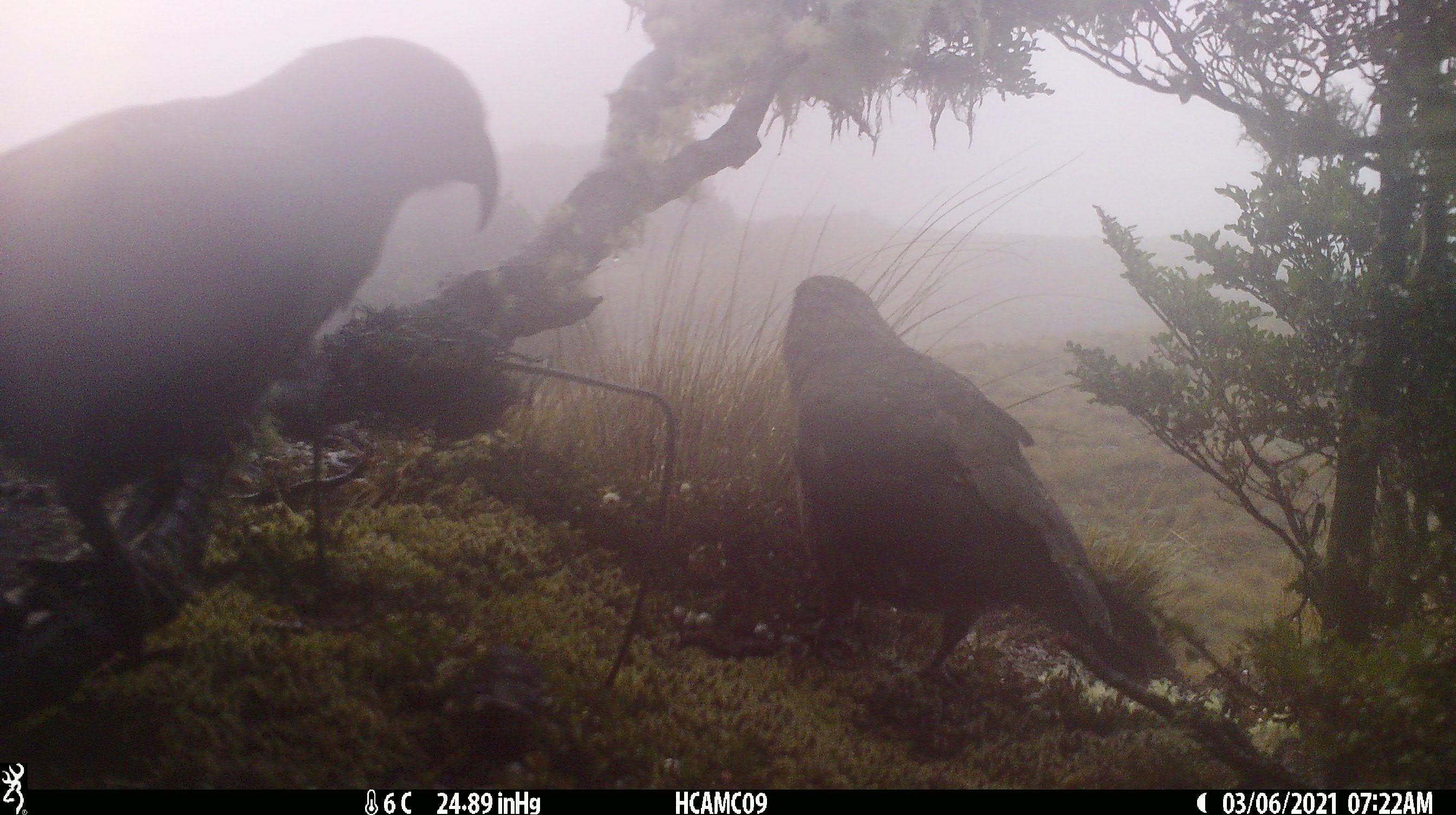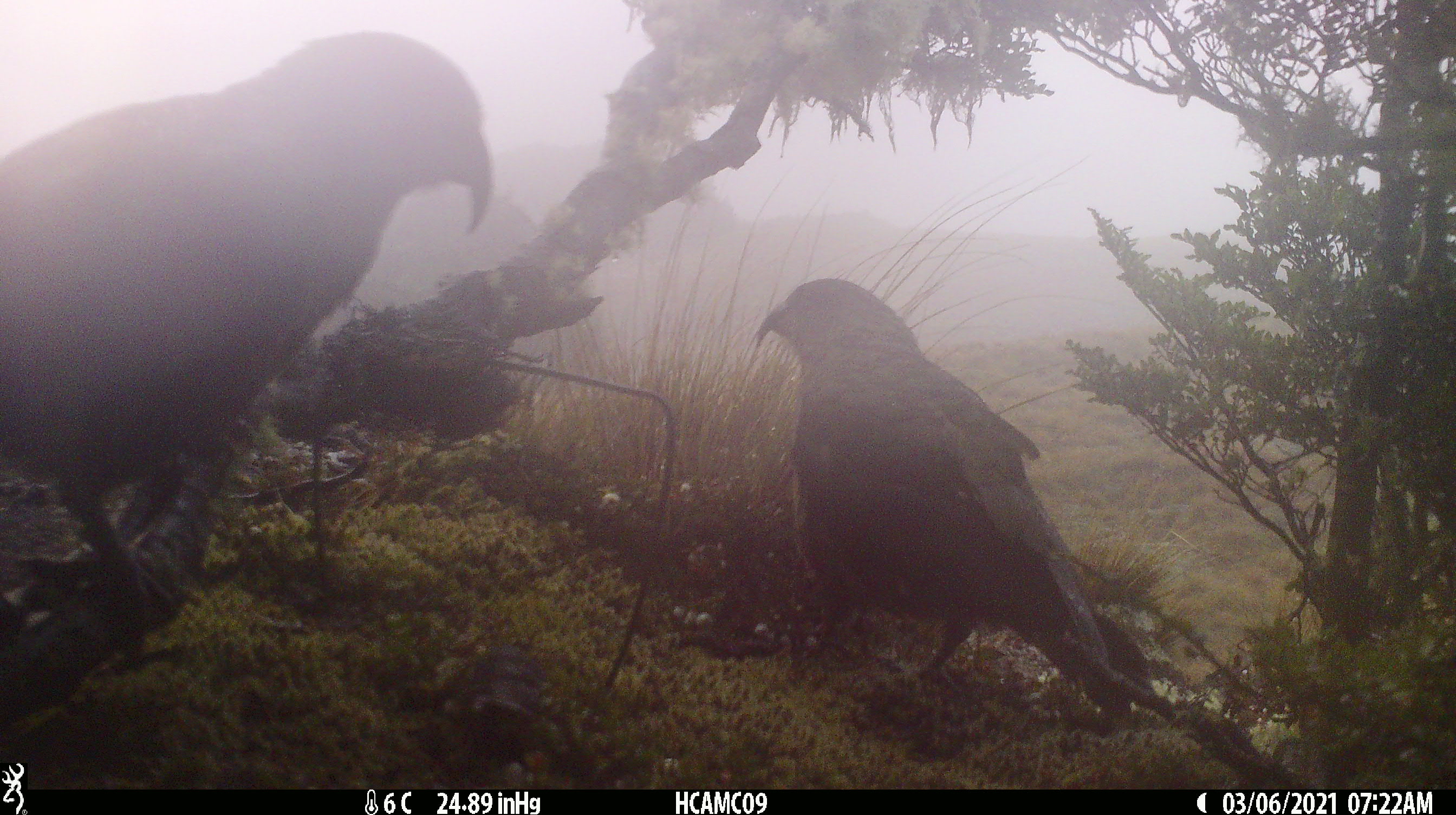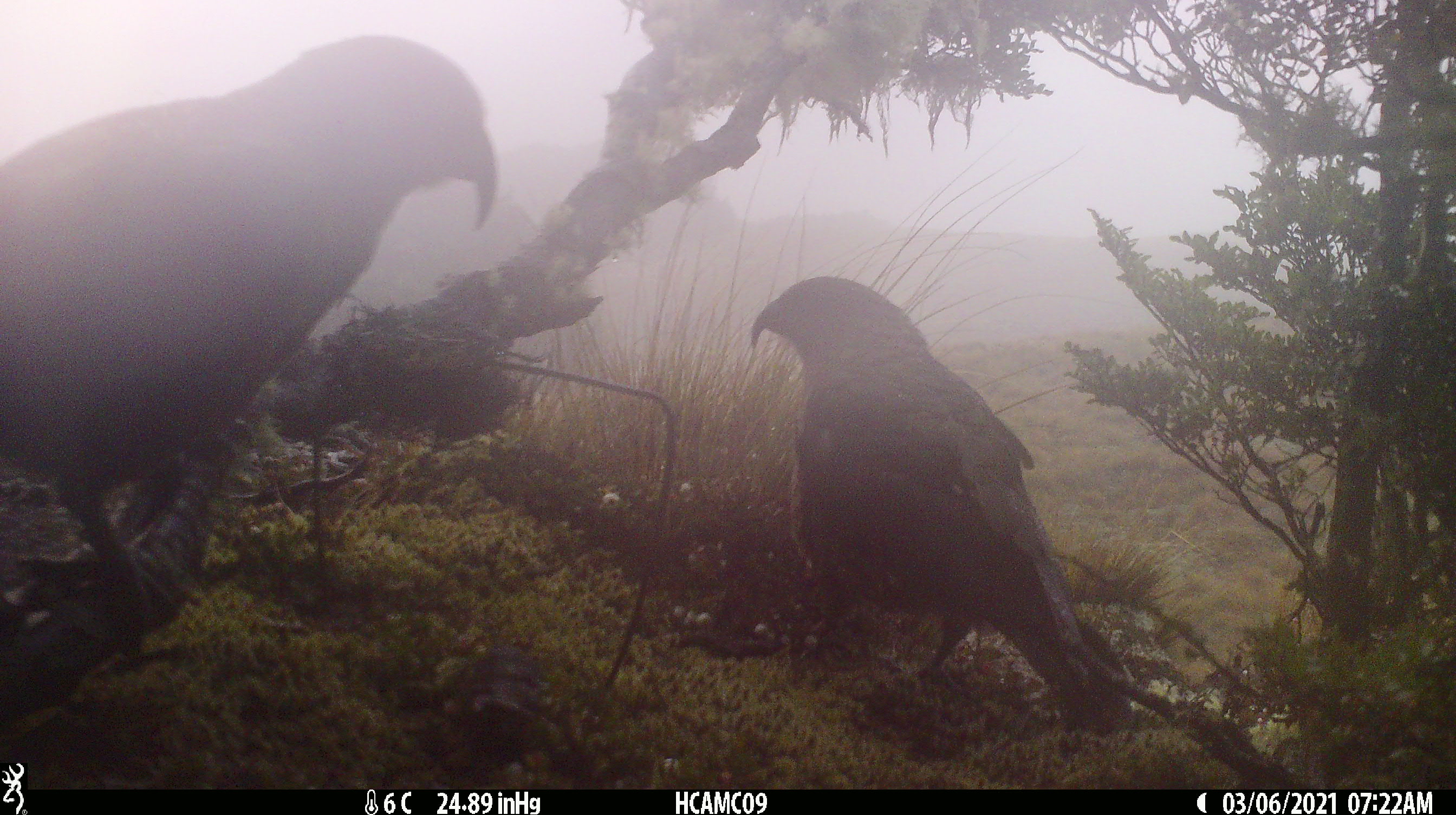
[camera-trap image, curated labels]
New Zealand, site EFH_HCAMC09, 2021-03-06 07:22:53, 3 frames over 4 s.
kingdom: Animalia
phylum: Chordata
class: Aves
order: Psittaciformes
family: Strigopidae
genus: Nestor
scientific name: Nestor notabilis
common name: kea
Kea (Nestor notabilis).